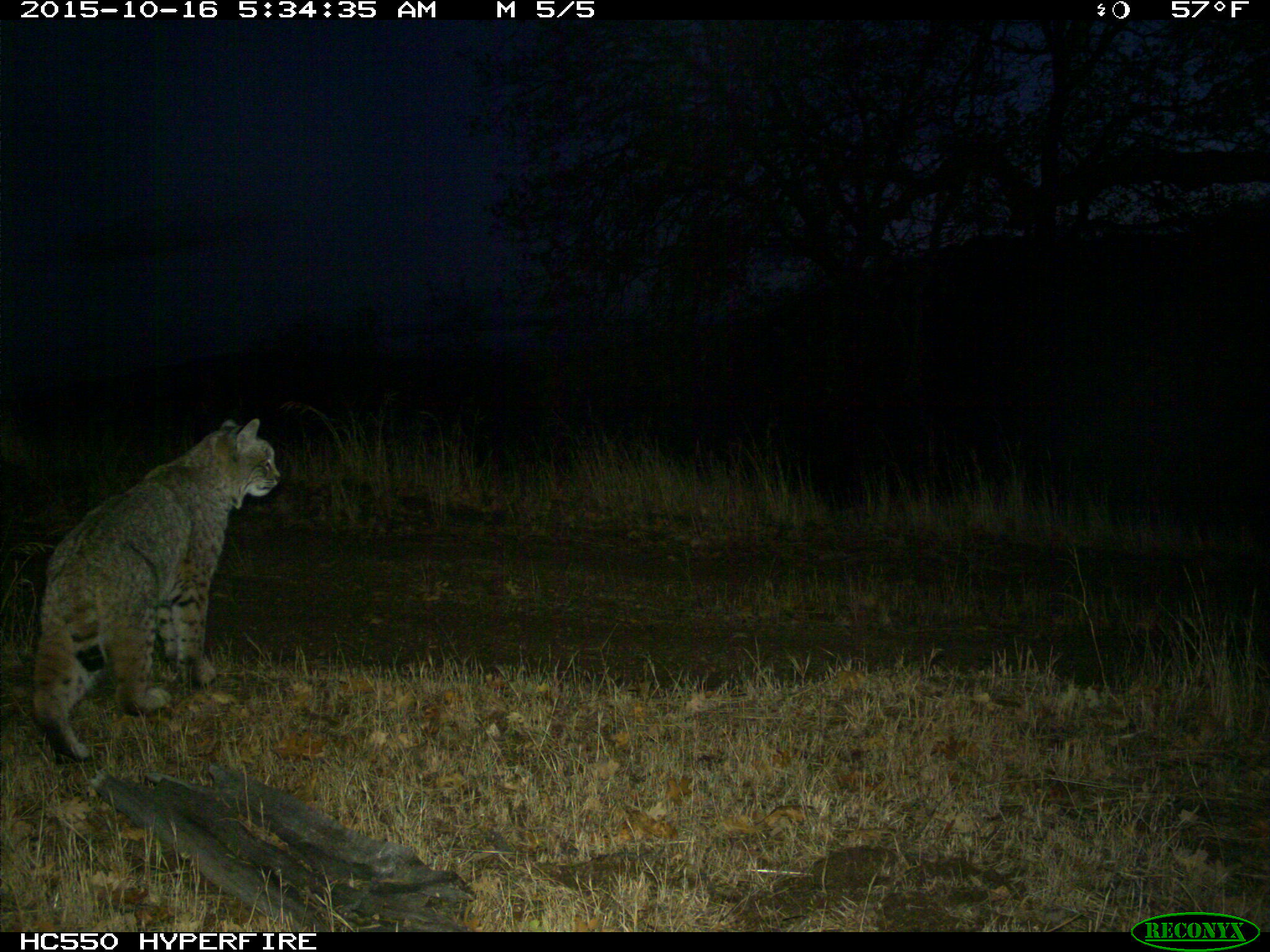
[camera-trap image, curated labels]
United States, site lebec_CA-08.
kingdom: Animalia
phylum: Chordata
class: Mammalia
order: Carnivora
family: Felidae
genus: Lynx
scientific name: Lynx rufus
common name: bobcat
Lynx rufus (bobcat).